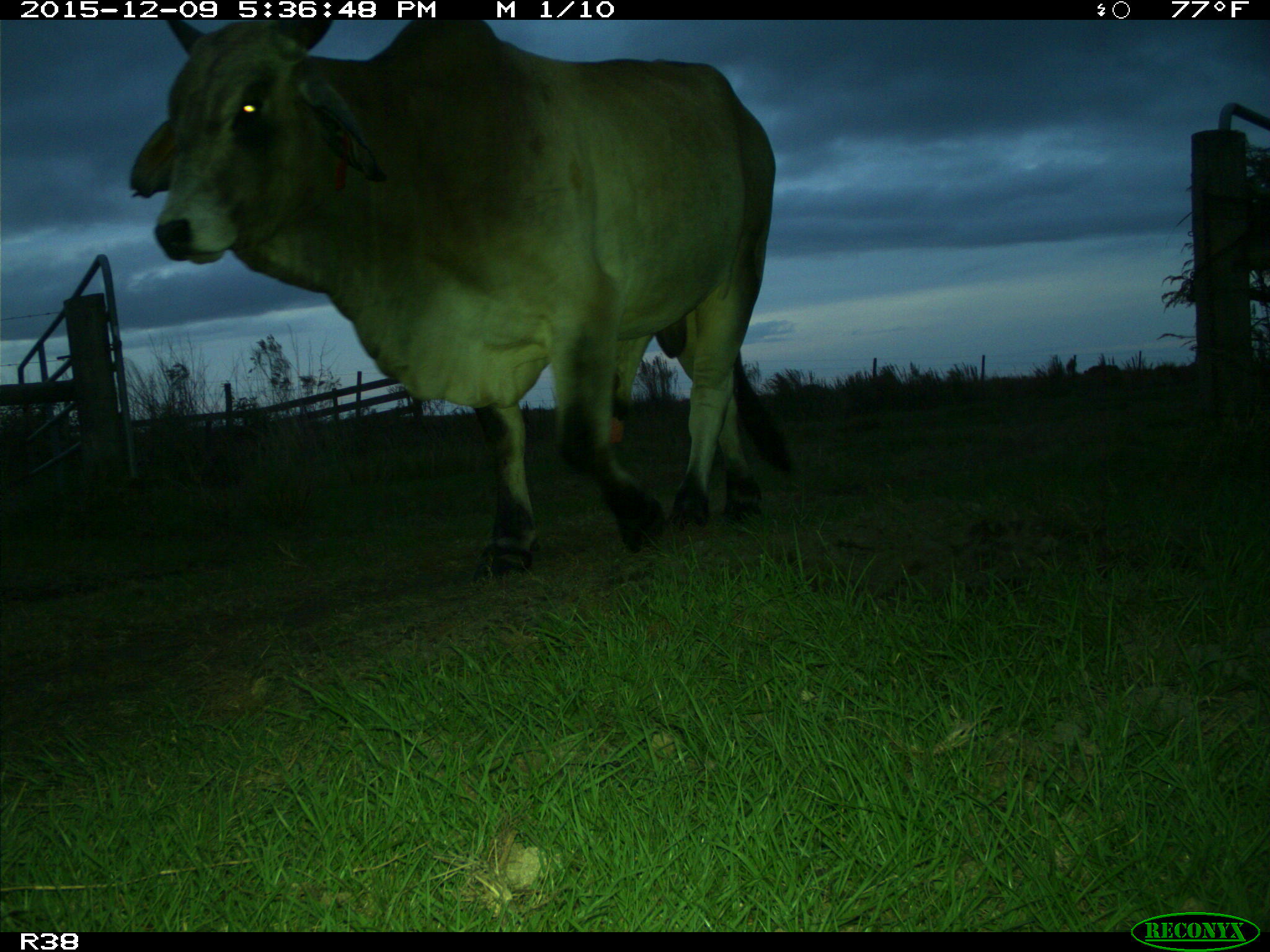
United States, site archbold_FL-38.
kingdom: Animalia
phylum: Chordata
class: Mammalia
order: Artiodactyla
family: Bovidae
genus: Bos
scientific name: Bos taurus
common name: domestic cow